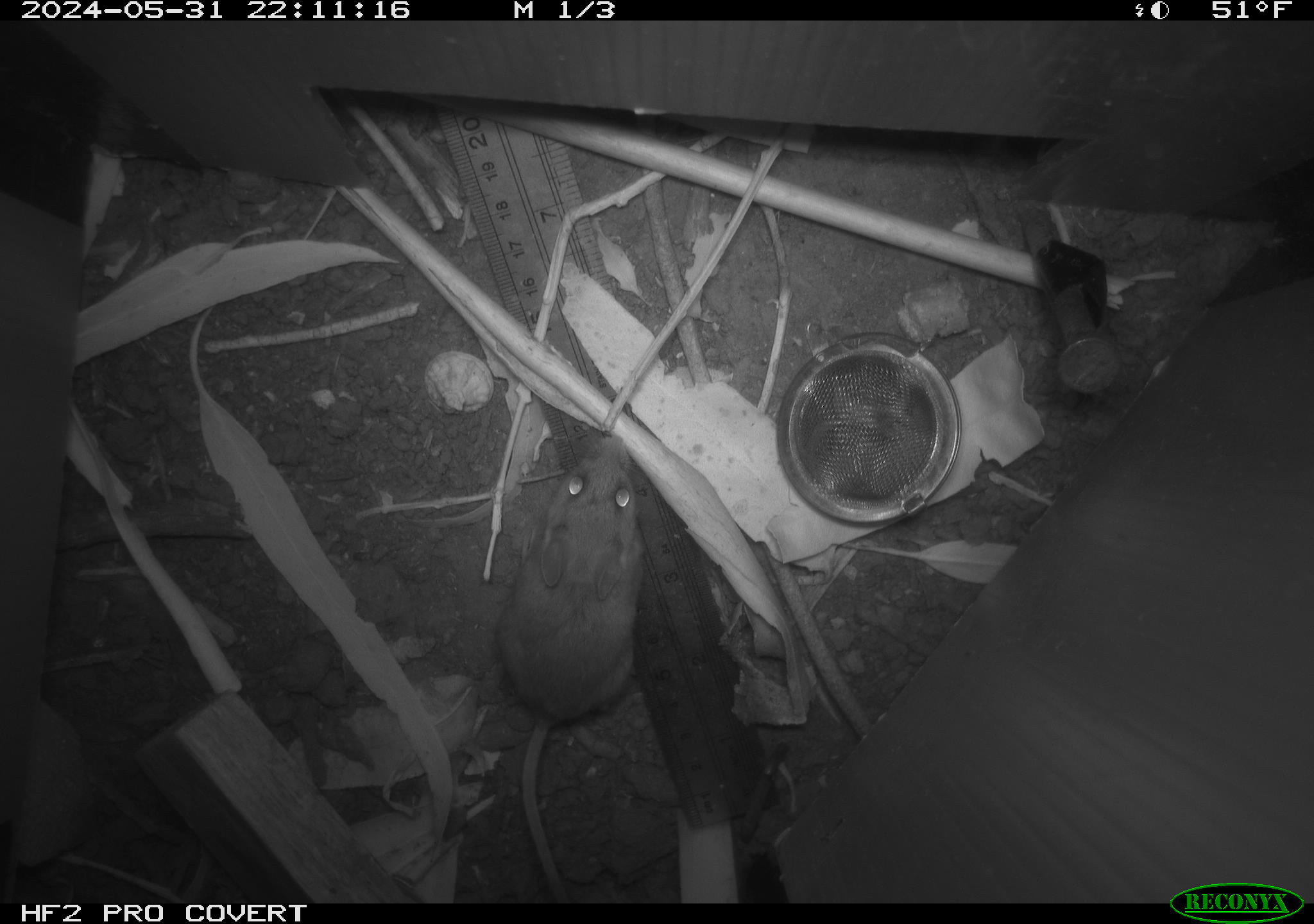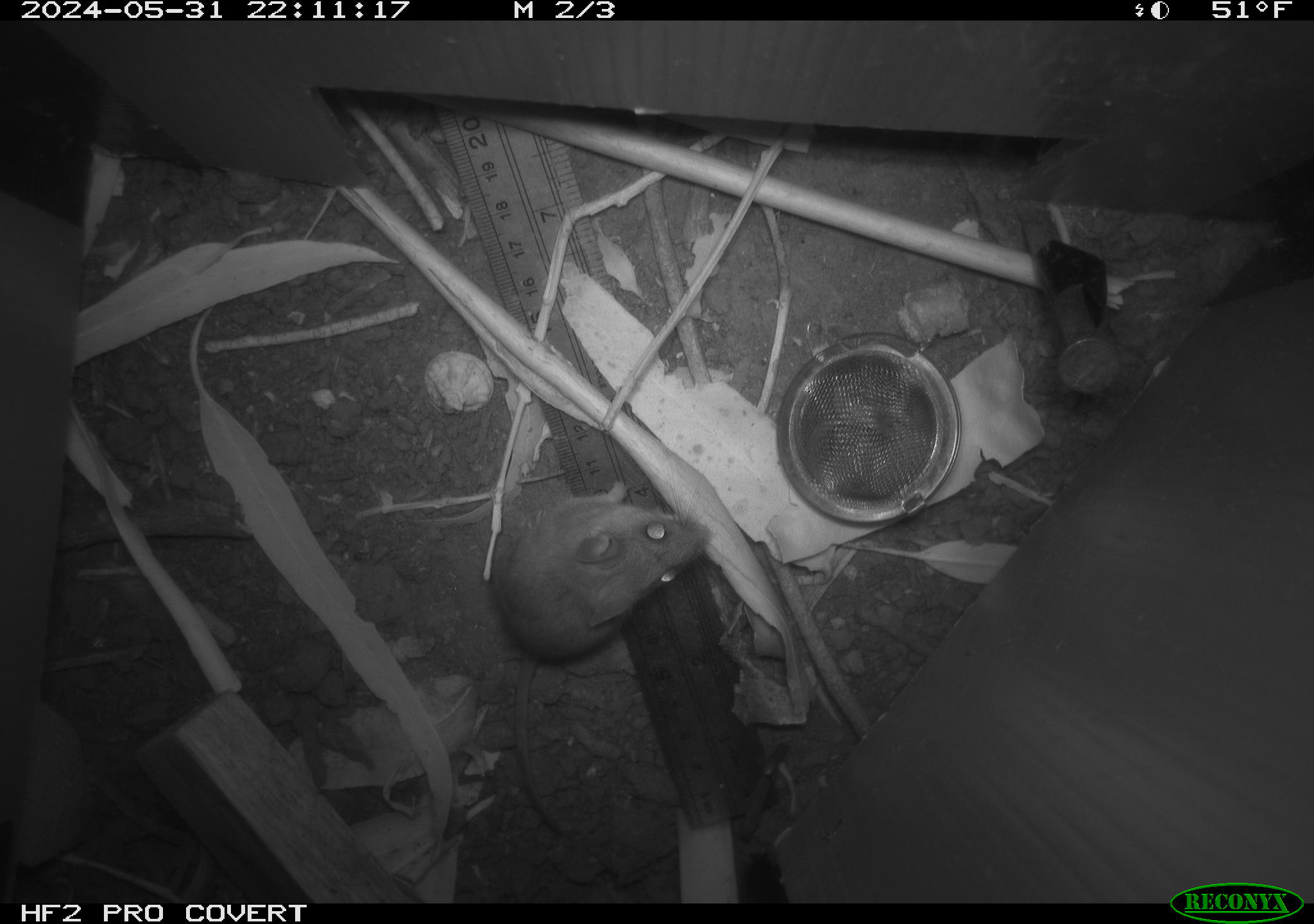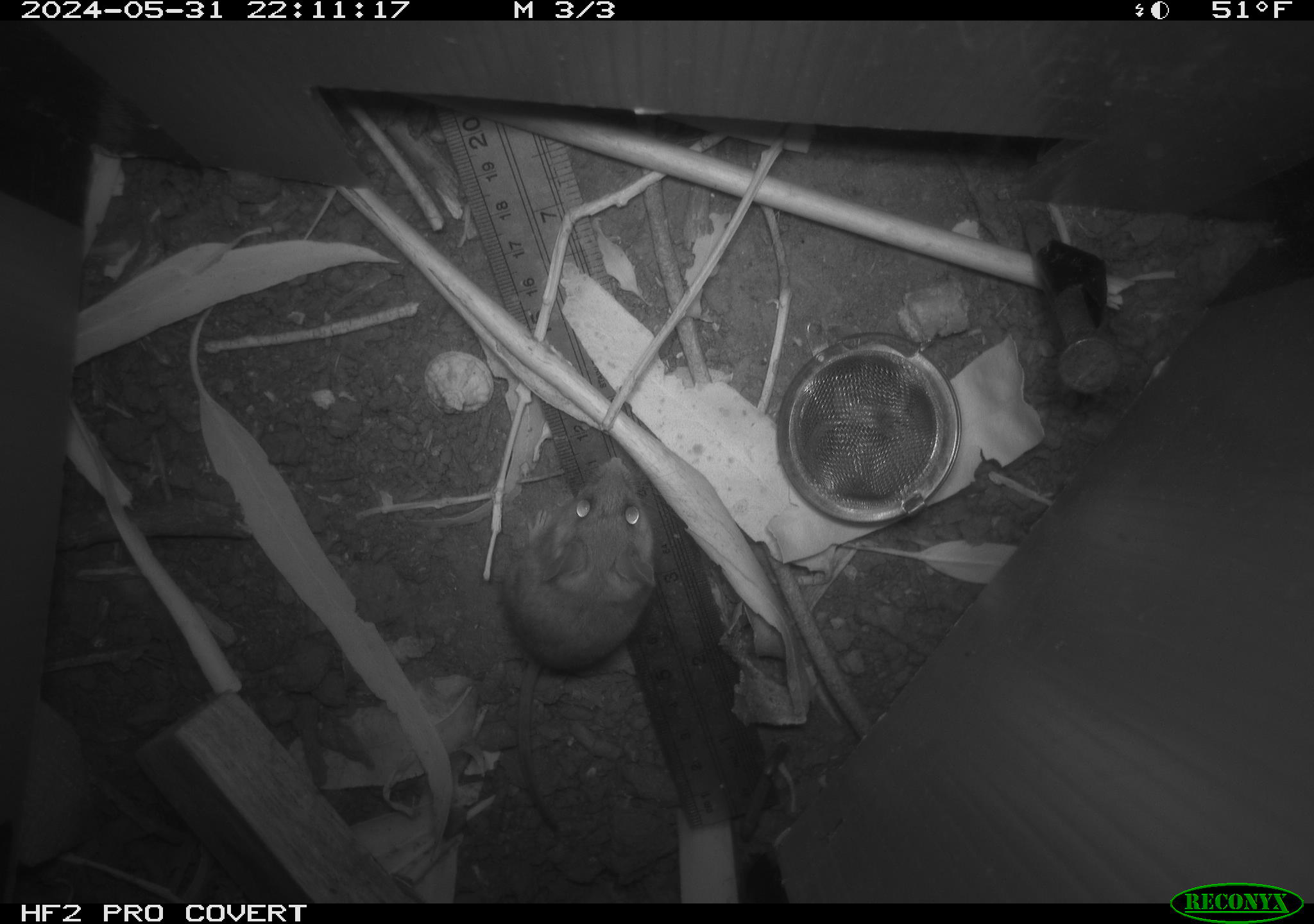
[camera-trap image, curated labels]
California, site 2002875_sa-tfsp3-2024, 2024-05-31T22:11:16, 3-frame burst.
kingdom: Animalia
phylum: Chordata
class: Mammalia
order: Rodentia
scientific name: Rodentia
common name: rodent